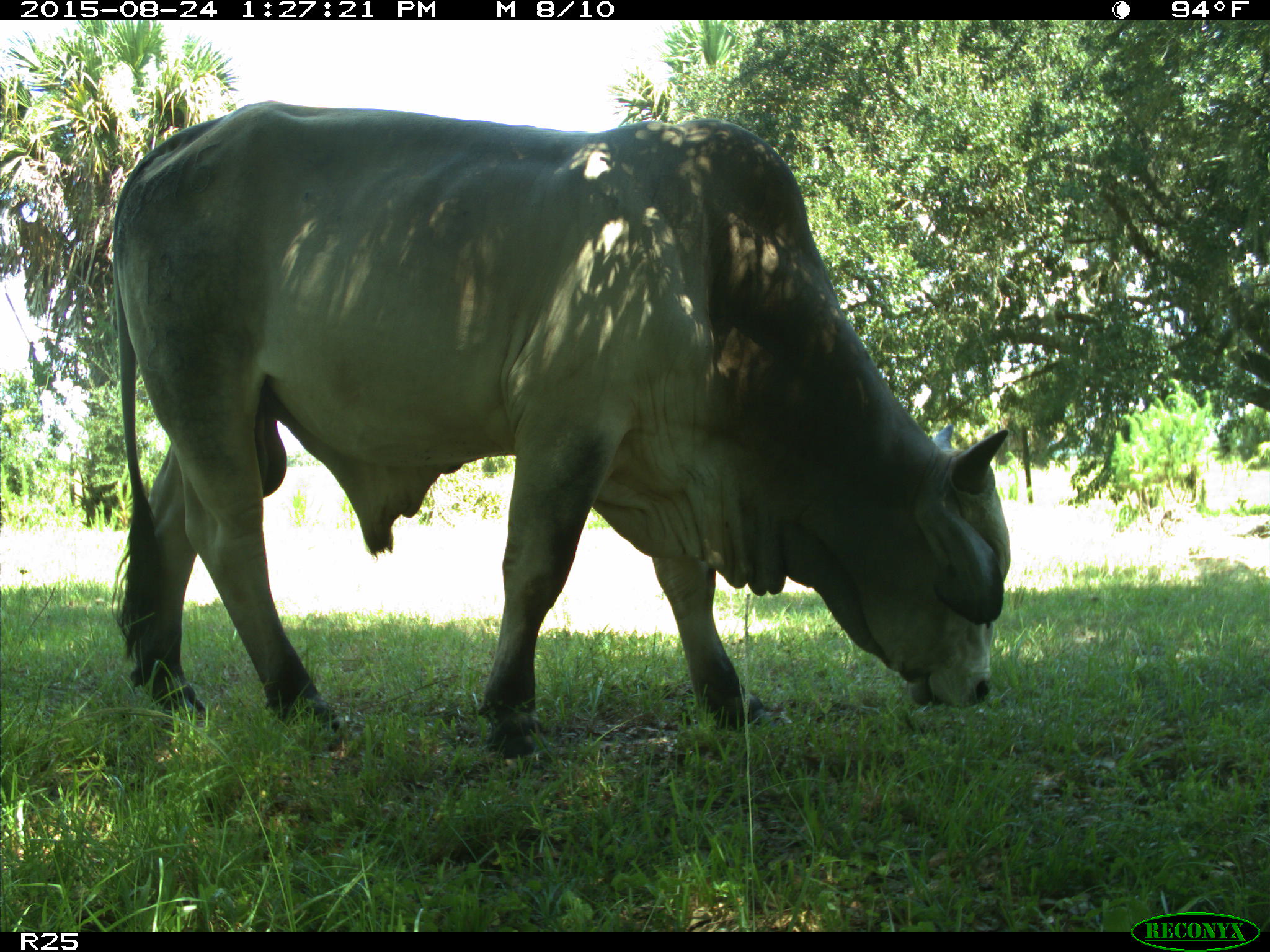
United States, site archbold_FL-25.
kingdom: Animalia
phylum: Chordata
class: Mammalia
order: Artiodactyla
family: Bovidae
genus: Bos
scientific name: Bos taurus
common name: domestic cow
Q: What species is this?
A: Bos taurus (domestic cow).